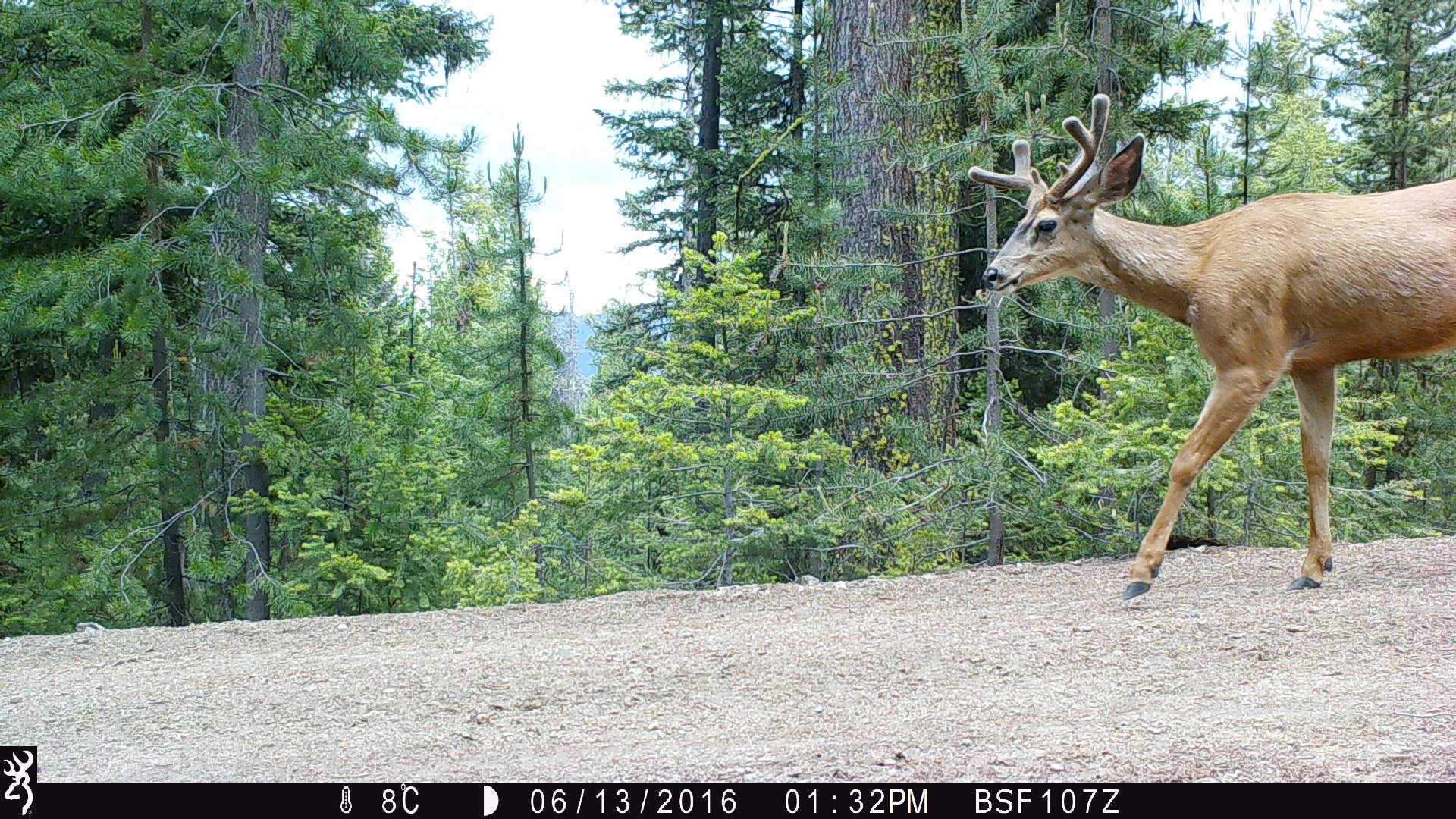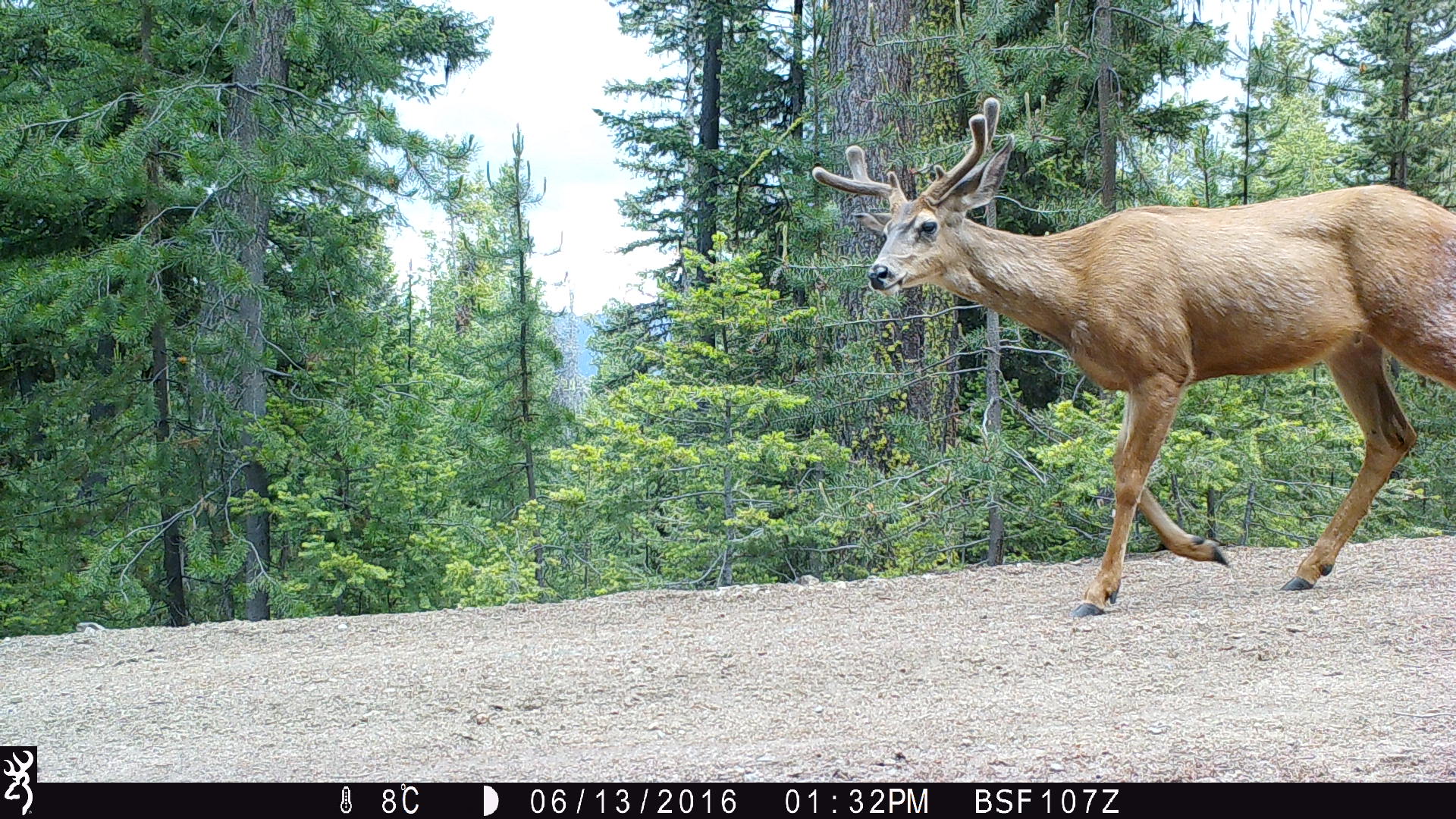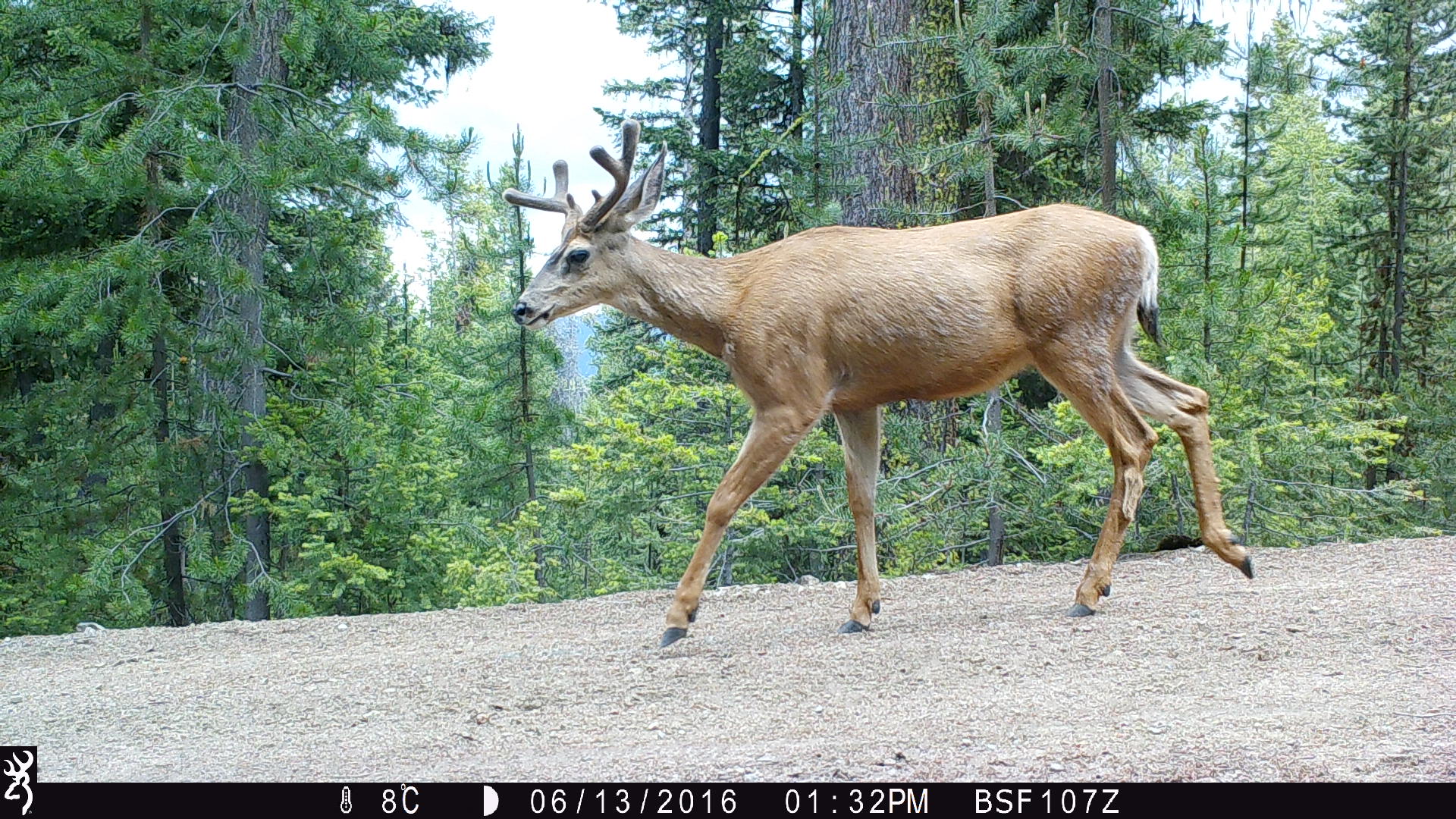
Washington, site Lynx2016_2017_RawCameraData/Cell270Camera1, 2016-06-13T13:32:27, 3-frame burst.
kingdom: Animalia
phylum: Chordata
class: Mammalia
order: Artiodactyla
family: Cervidae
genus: Odocoileus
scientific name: Odocoileus hemionus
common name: mule deer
Odocoileus hemionus (mule deer). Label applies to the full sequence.